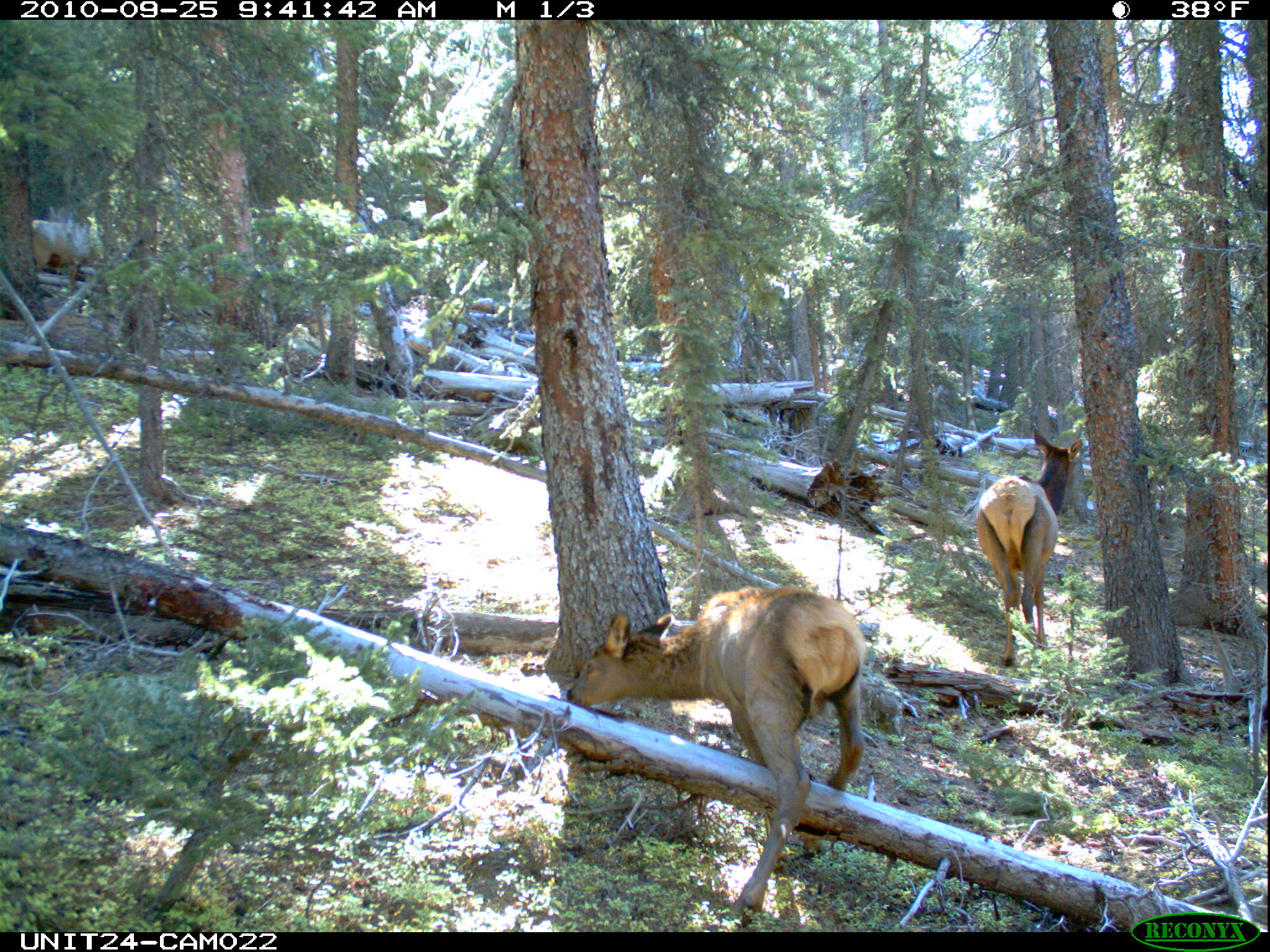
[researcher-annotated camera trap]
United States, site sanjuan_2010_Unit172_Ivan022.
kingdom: Animalia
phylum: Chordata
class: Mammalia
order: Artiodactyla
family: Cervidae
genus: Cervus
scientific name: Cervus elaphus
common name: red deer